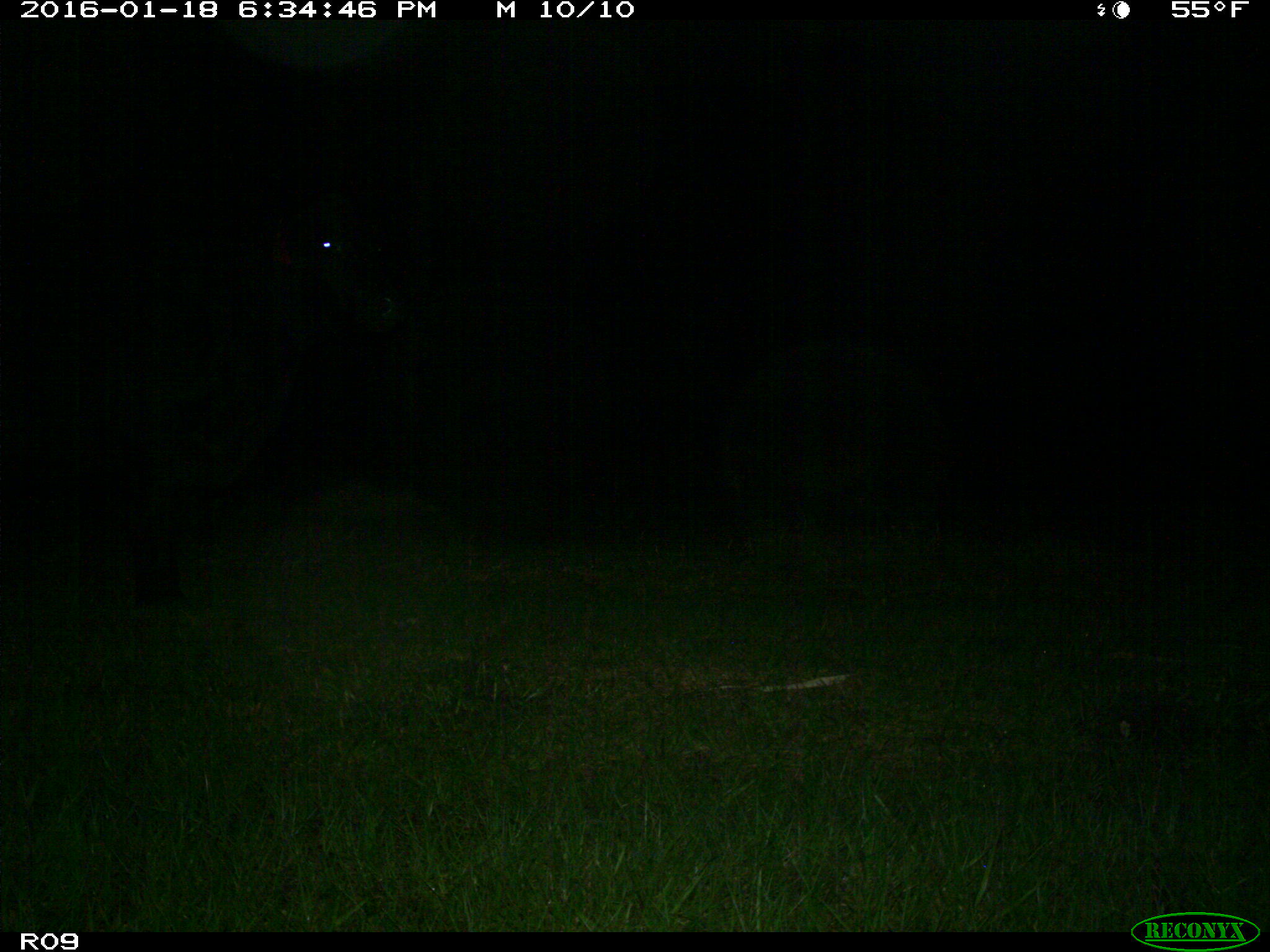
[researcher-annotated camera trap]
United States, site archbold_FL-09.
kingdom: Animalia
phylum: Chordata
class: Mammalia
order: Artiodactyla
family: Bovidae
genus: Bos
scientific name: Bos taurus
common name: domestic cow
Bos taurus (domestic cow).